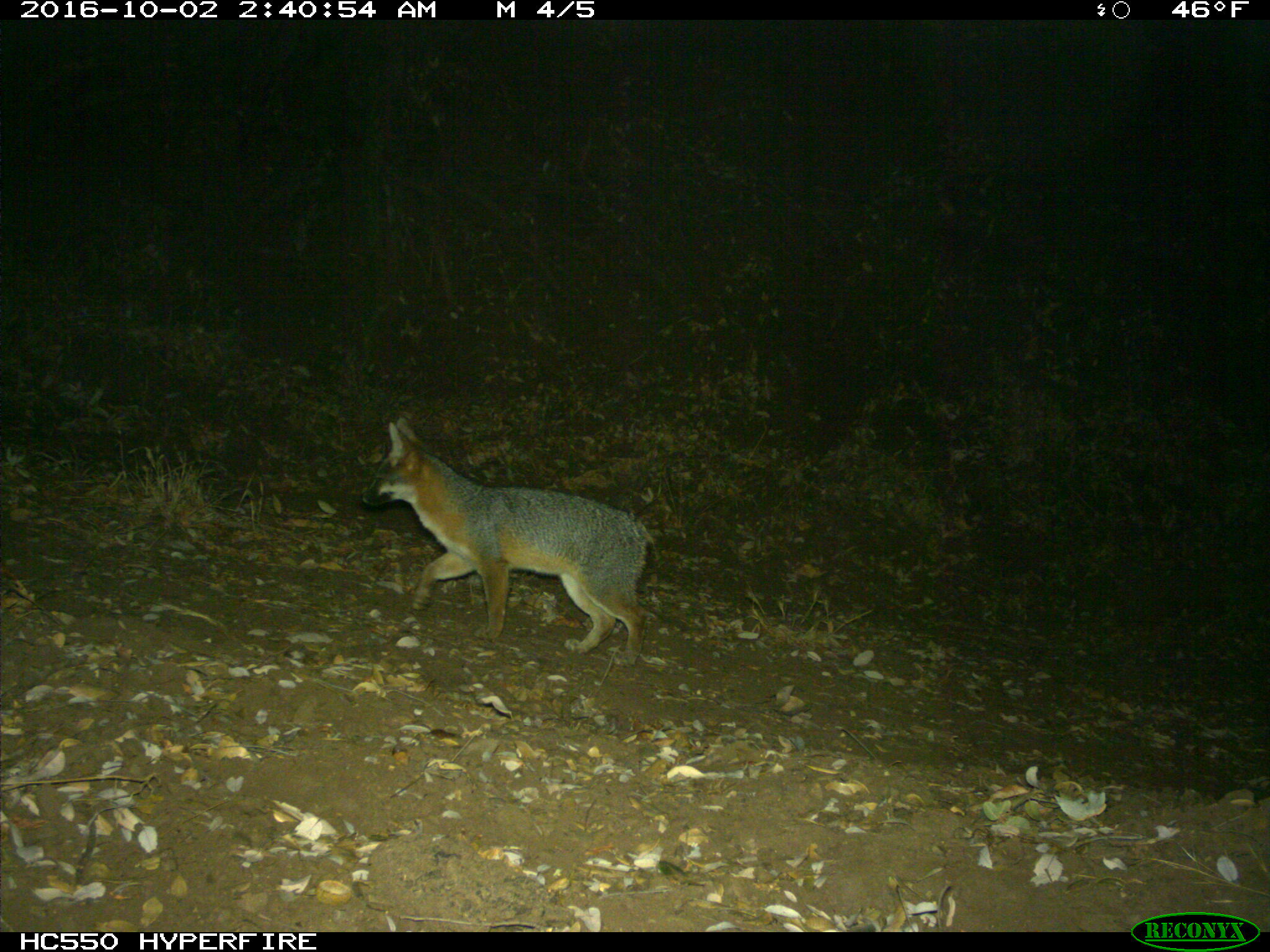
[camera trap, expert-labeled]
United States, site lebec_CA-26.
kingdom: Animalia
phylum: Chordata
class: Mammalia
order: Carnivora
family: Canidae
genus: Urocyon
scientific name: Urocyon cinereoargenteus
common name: gray fox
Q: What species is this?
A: Urocyon cinereoargenteus (gray fox).